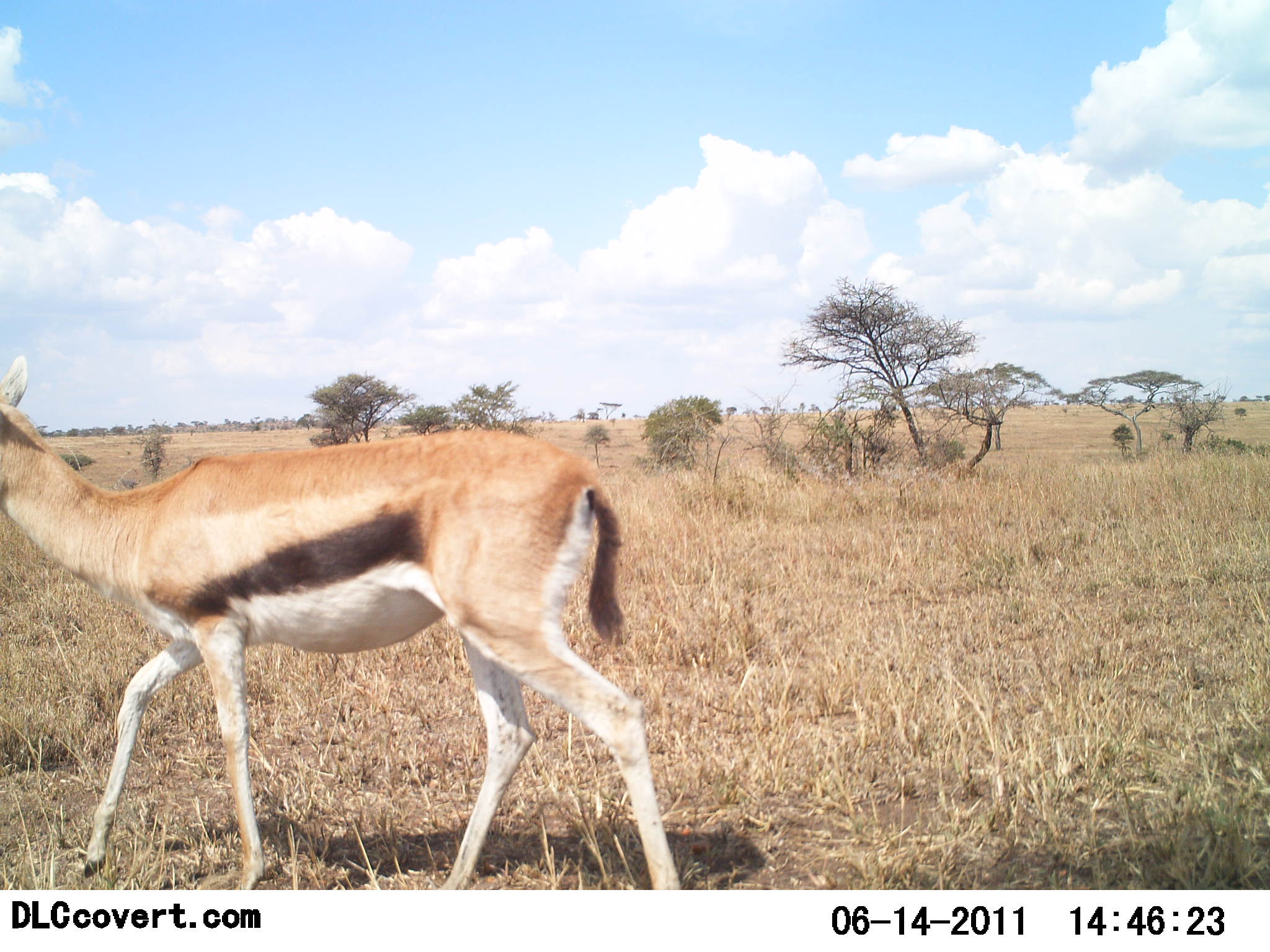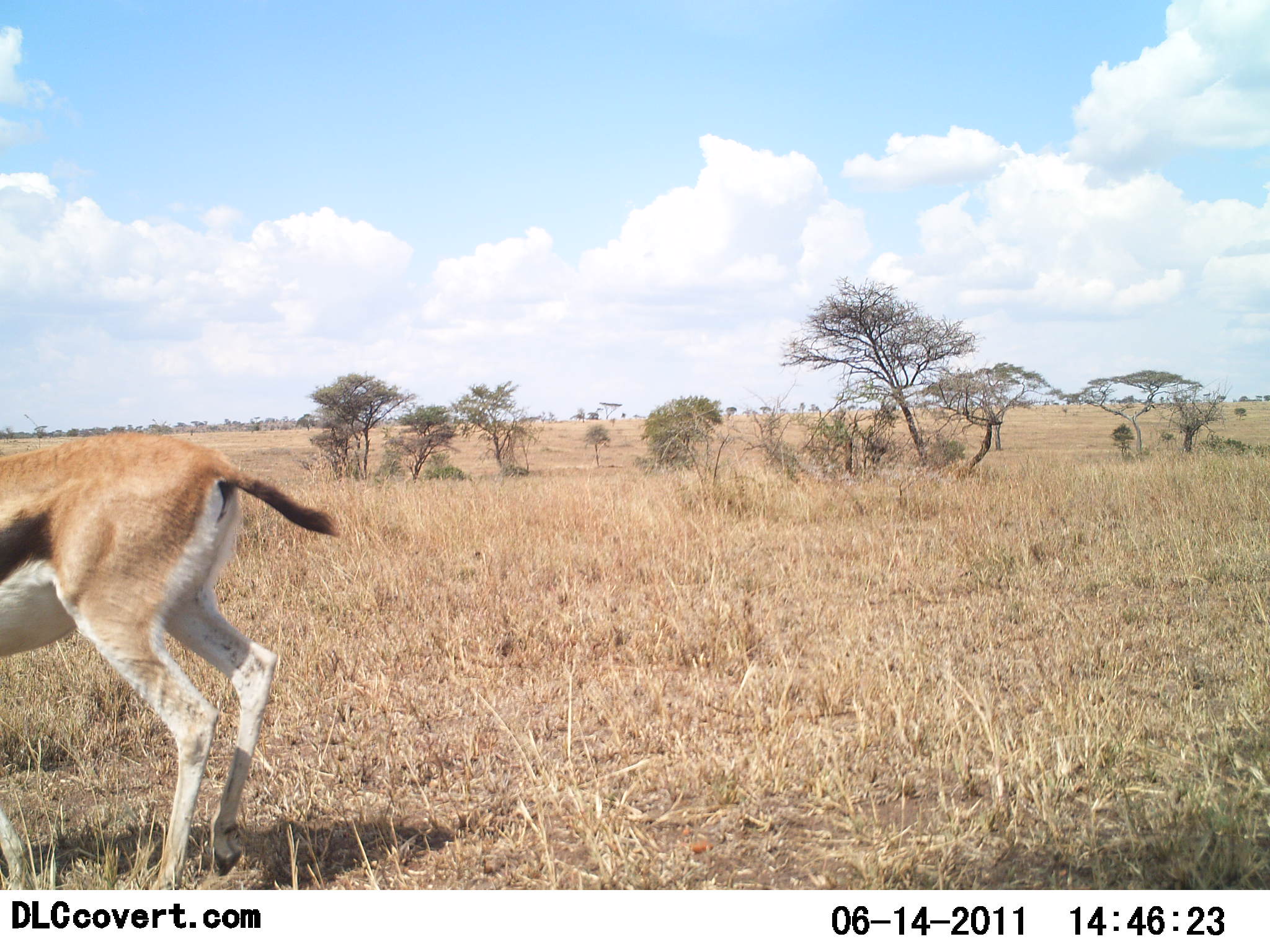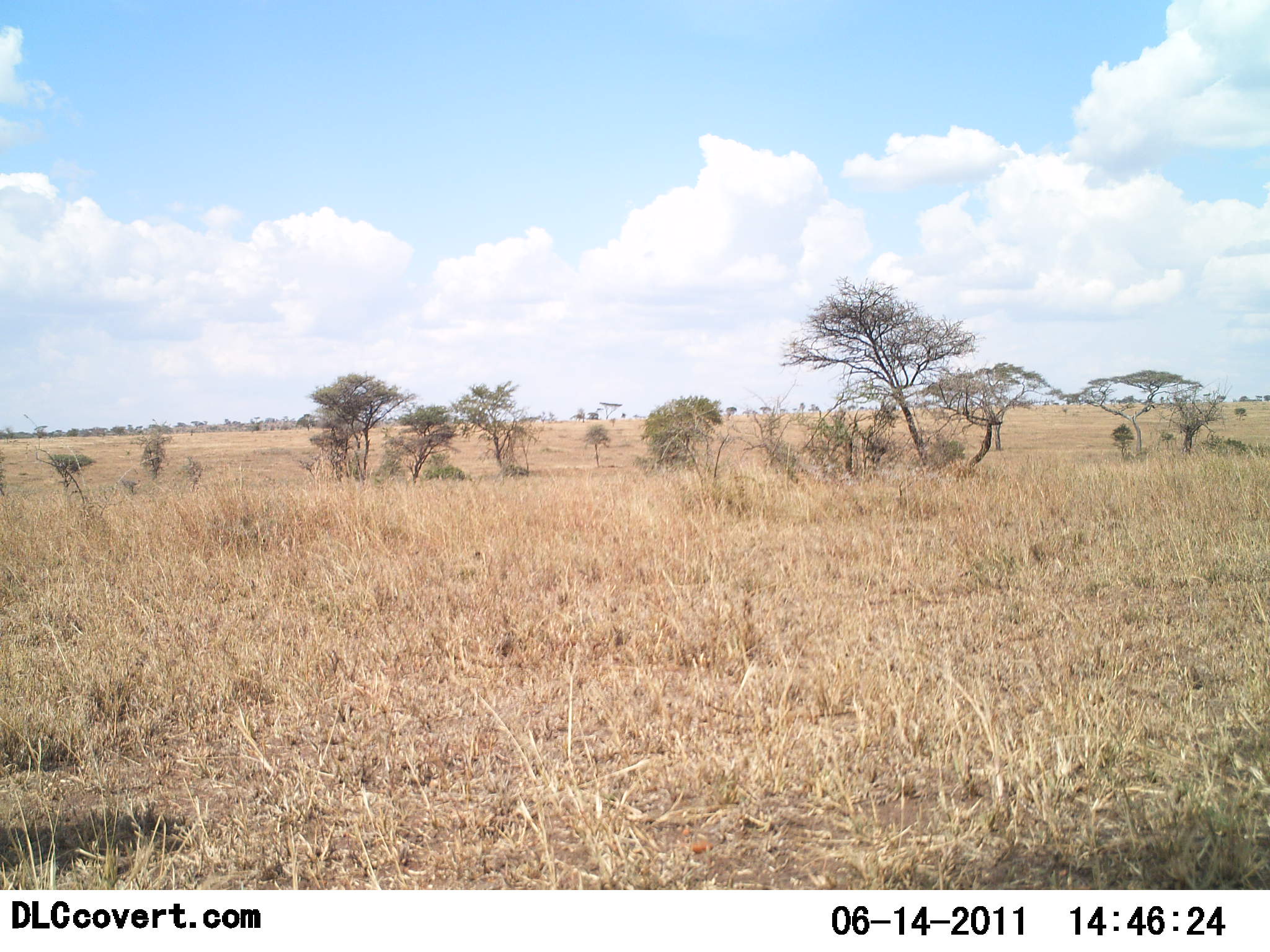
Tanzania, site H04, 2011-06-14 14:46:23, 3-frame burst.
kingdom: Animalia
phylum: Chordata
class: Mammalia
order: Artiodactyla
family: Bovidae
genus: Eudorcas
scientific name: Eudorcas thomsonii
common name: thomson's gazelle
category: gazellethomsons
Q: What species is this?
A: Gazellethomsons (thomson's gazelle) (Eudorcas thomsonii).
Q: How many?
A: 1.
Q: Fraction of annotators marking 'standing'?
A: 10%.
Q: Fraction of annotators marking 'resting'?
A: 0%.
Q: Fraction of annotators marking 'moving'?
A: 90%.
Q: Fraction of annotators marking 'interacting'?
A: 0%.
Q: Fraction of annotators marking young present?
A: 0%.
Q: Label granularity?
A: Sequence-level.